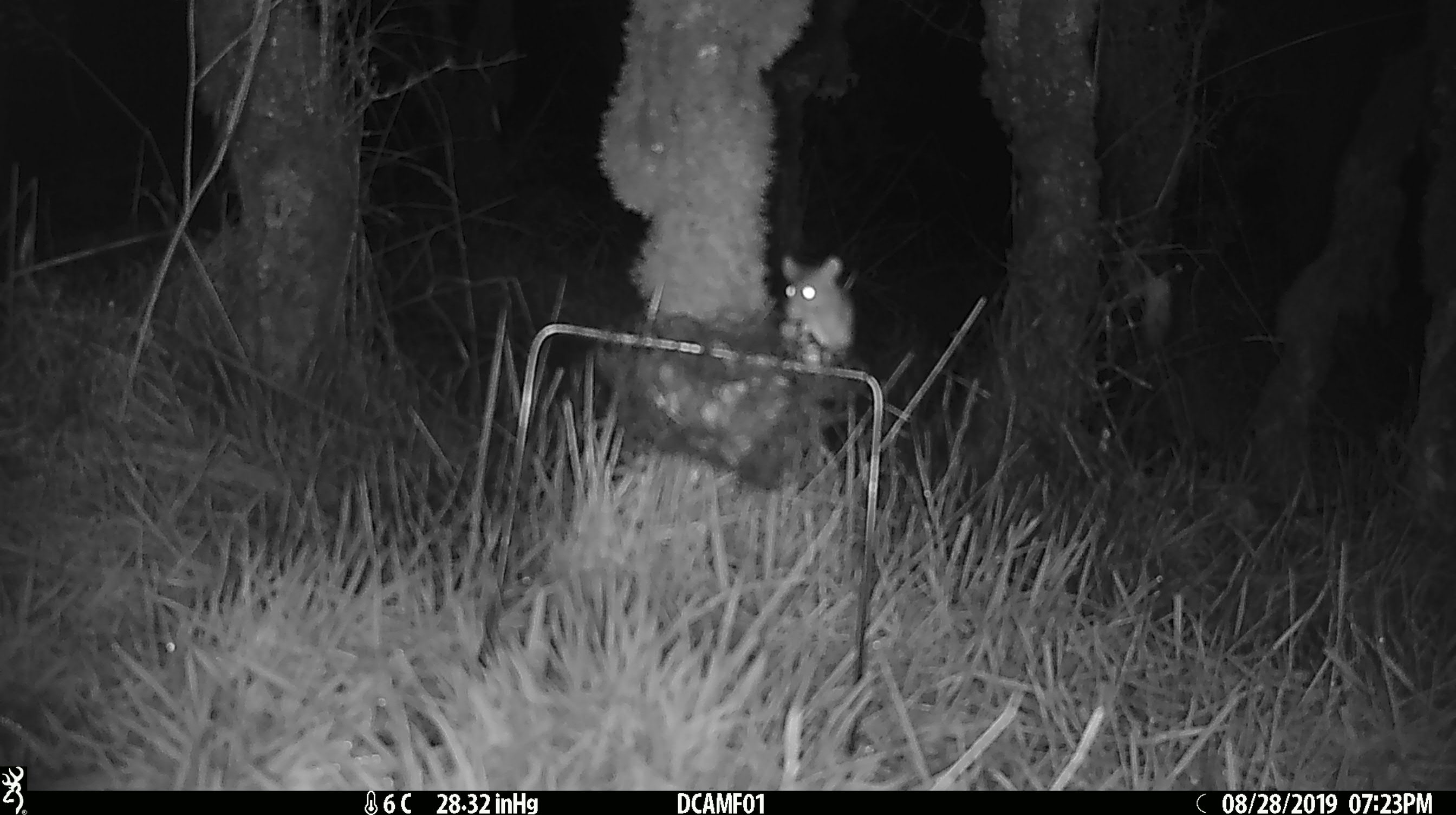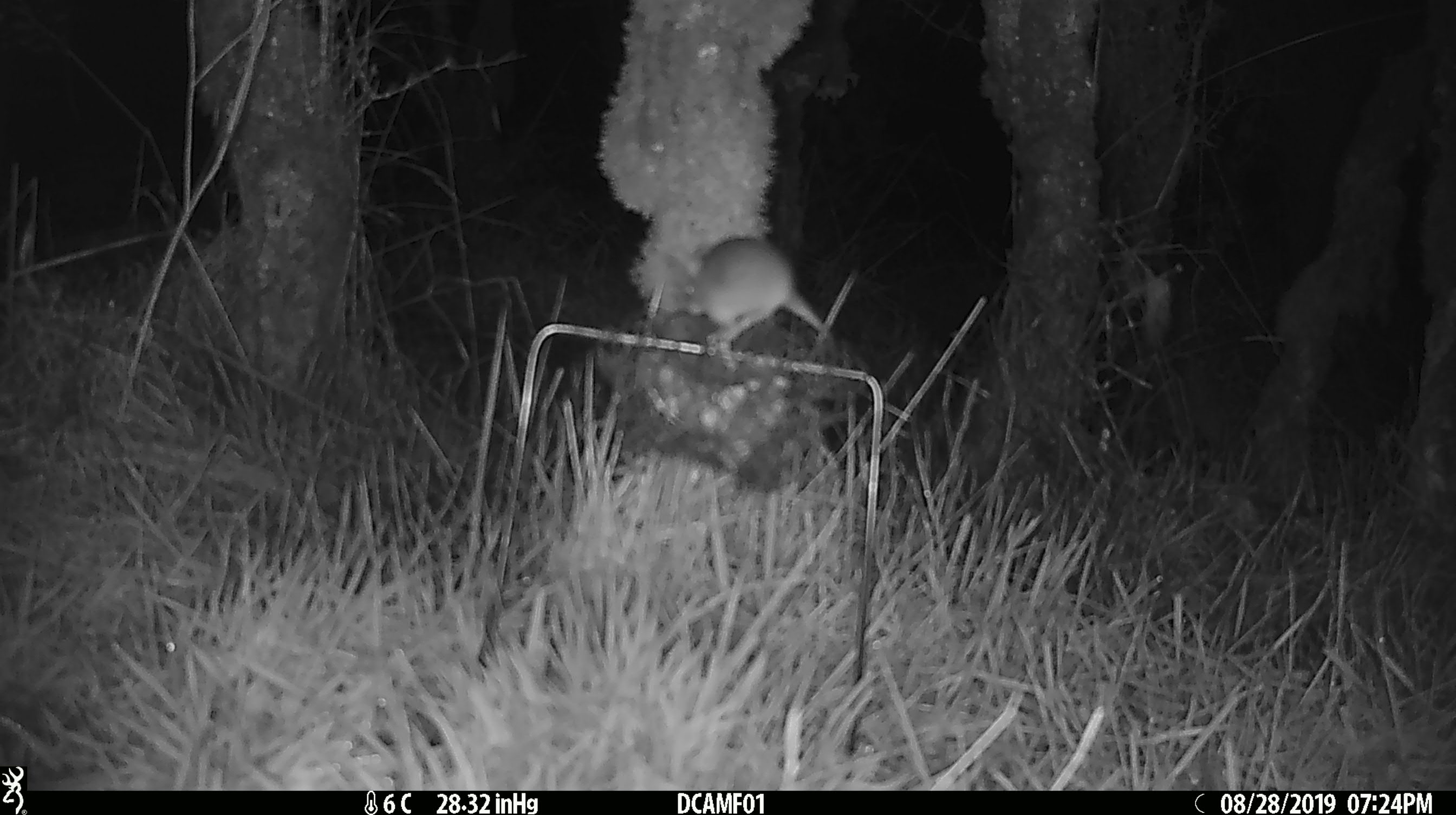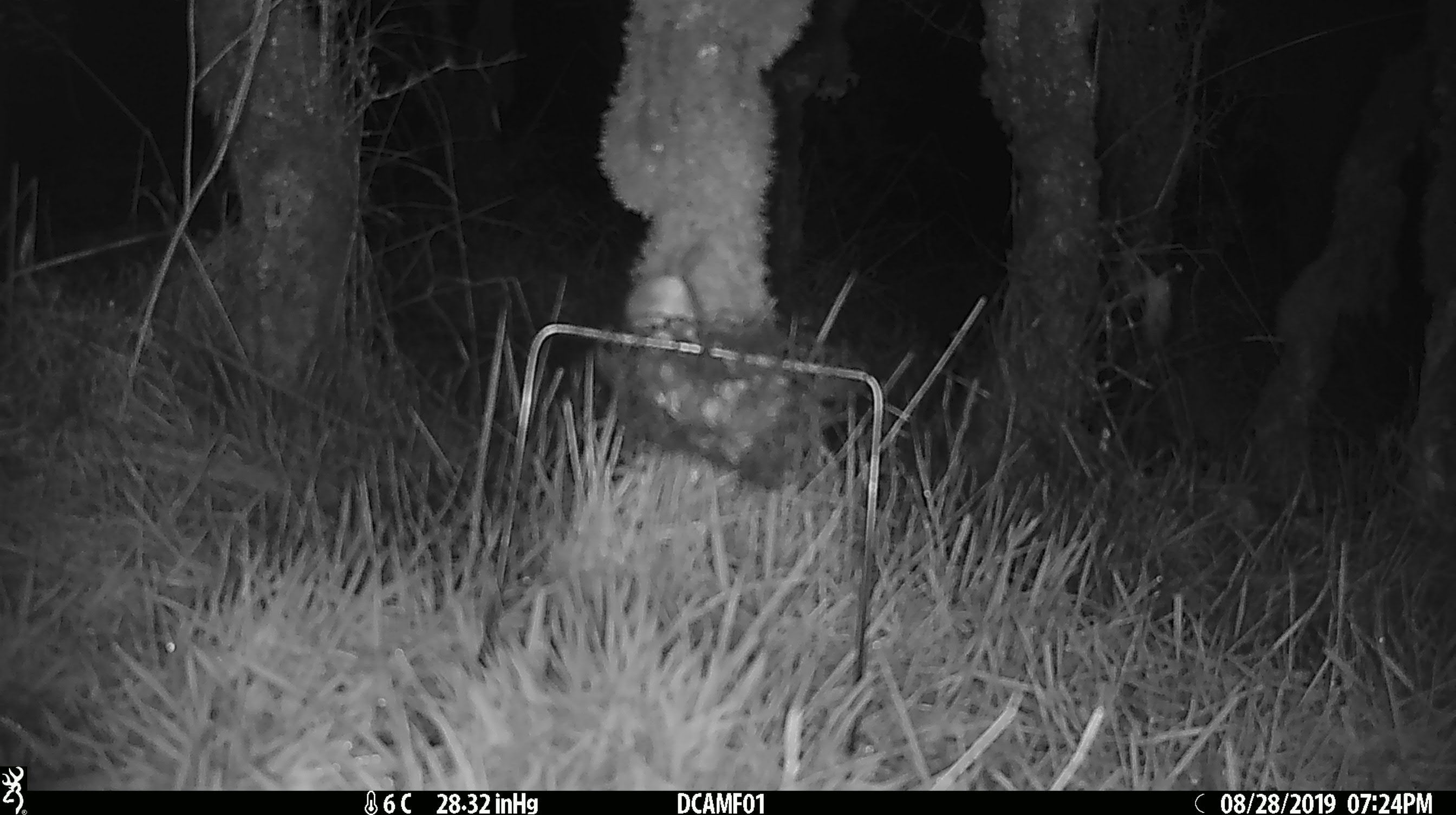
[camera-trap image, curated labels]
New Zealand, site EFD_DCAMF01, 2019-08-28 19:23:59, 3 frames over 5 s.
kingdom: Animalia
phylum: Chordata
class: Mammalia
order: Rodentia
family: Muridae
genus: Mus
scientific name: Mus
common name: mouse